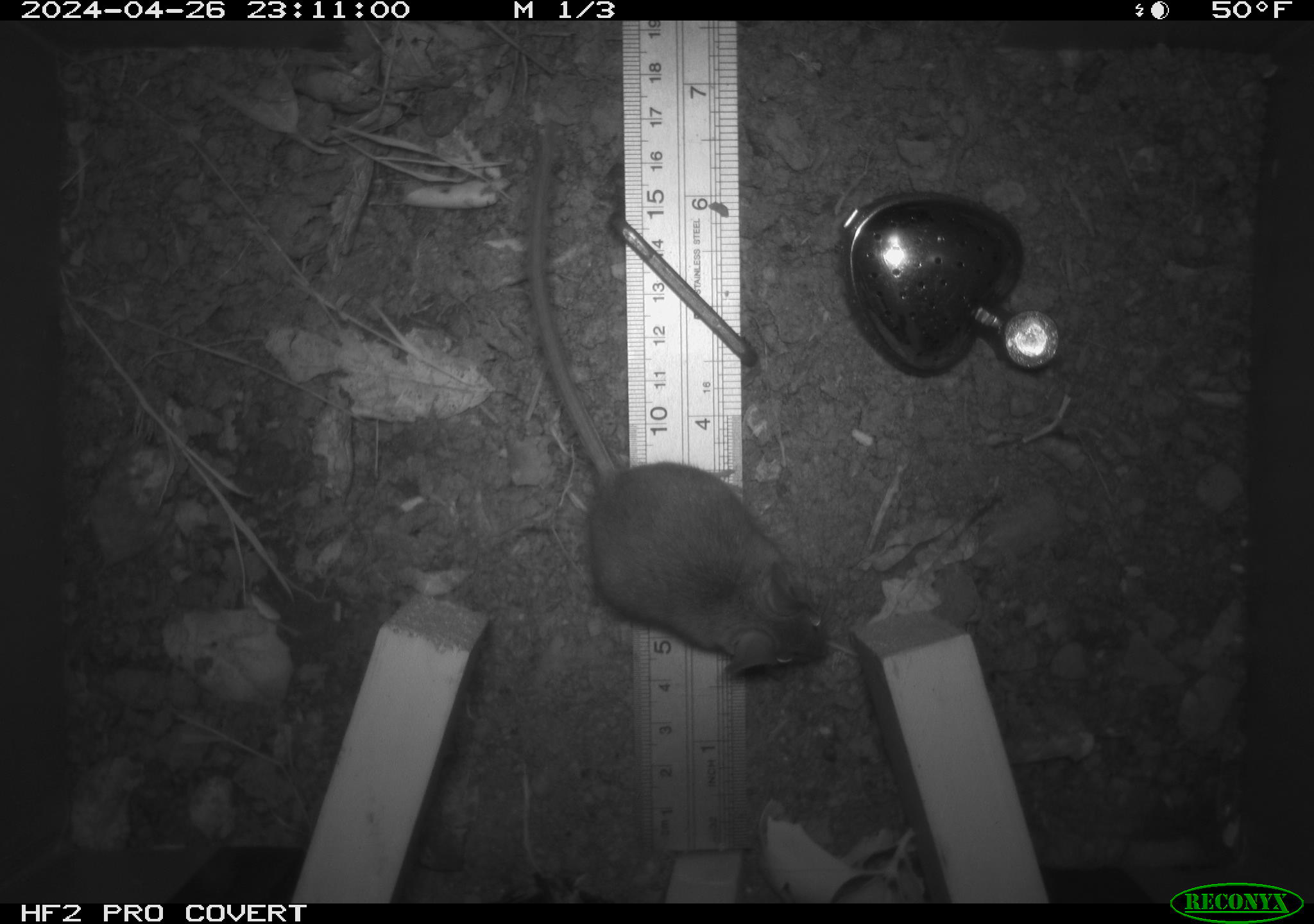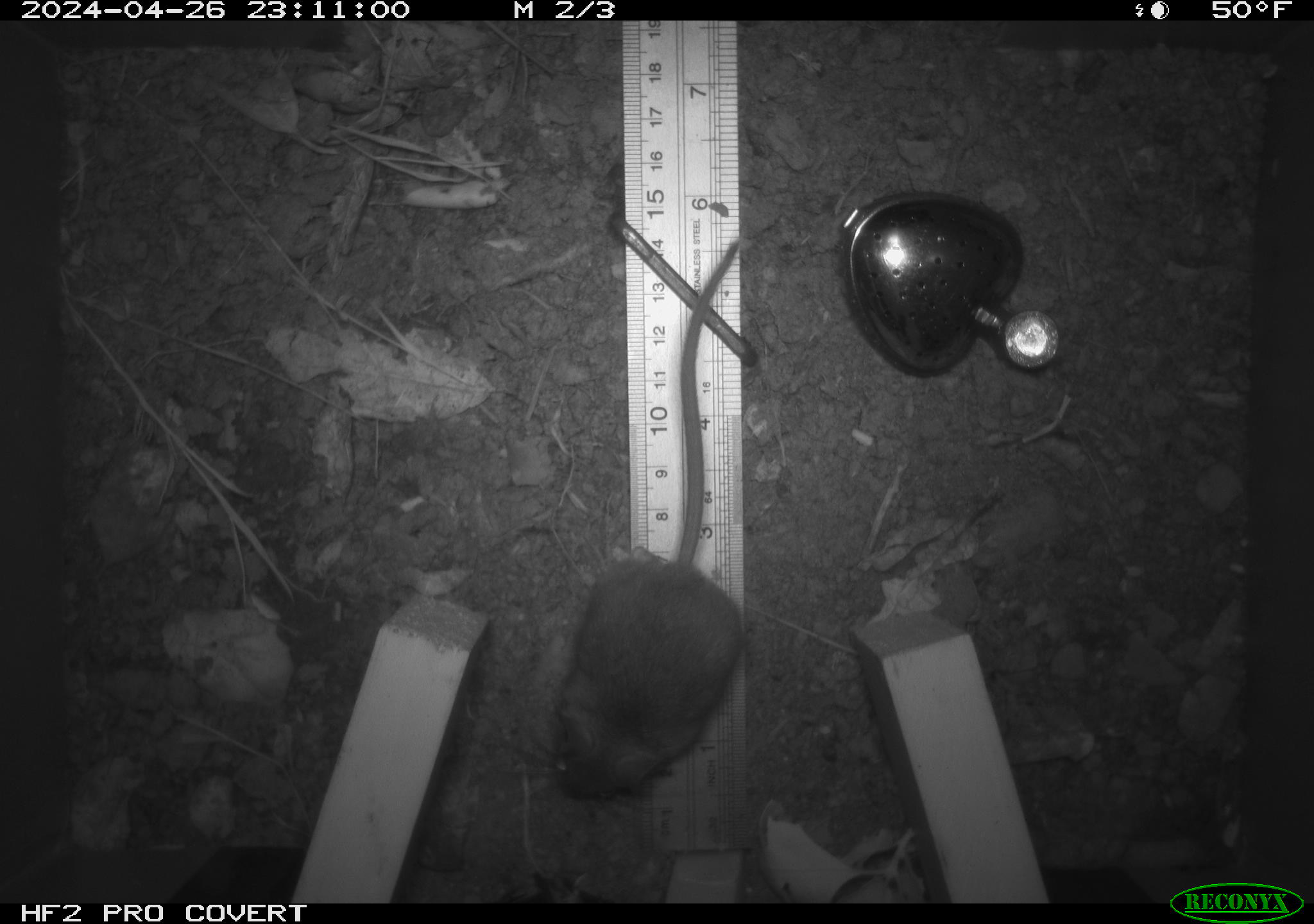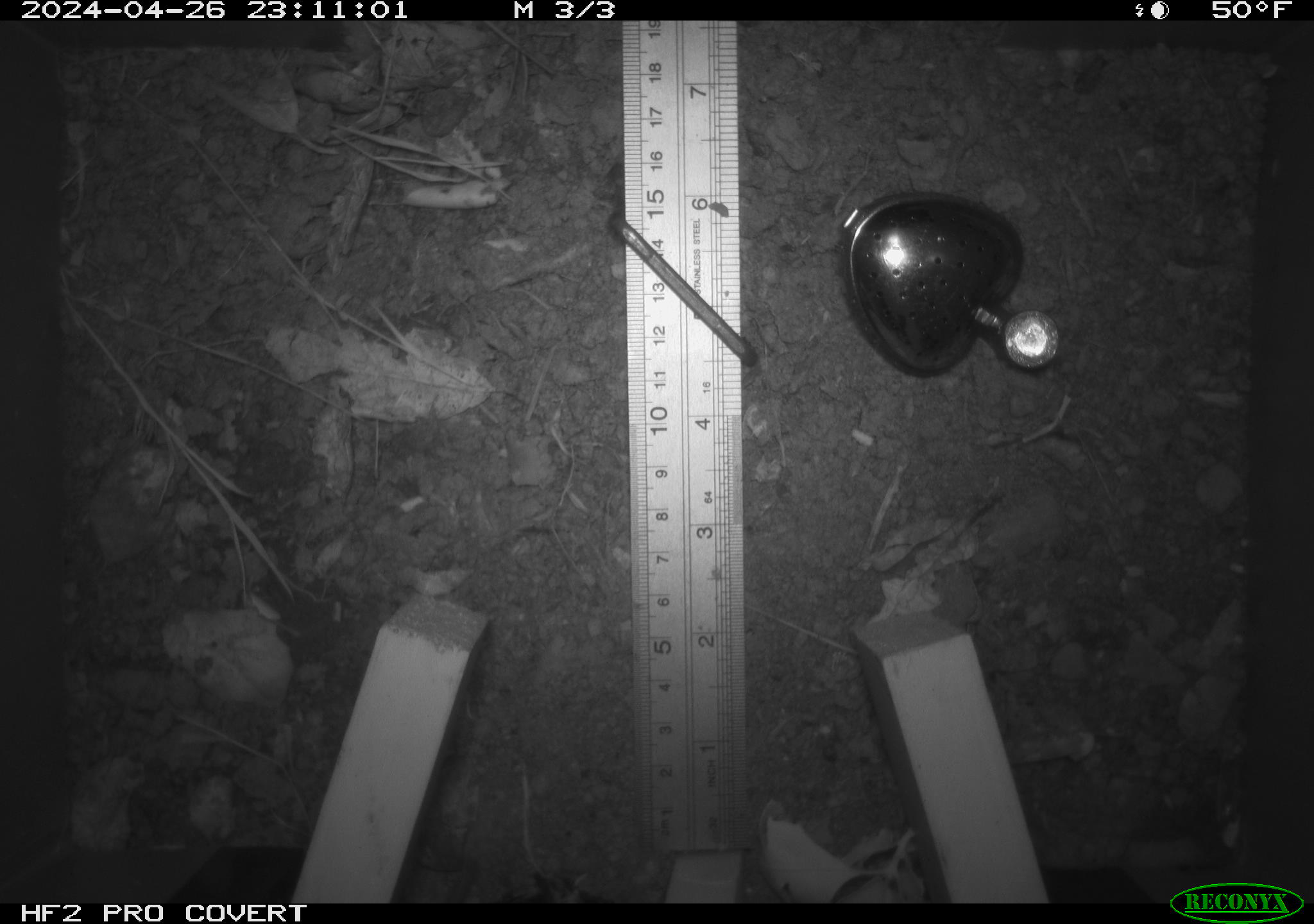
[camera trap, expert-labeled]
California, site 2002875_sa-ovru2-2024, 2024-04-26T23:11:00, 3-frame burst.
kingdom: Animalia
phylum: Chordata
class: Mammalia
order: Rodentia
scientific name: Rodentia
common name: mouse species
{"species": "mouse species (Rodentia)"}